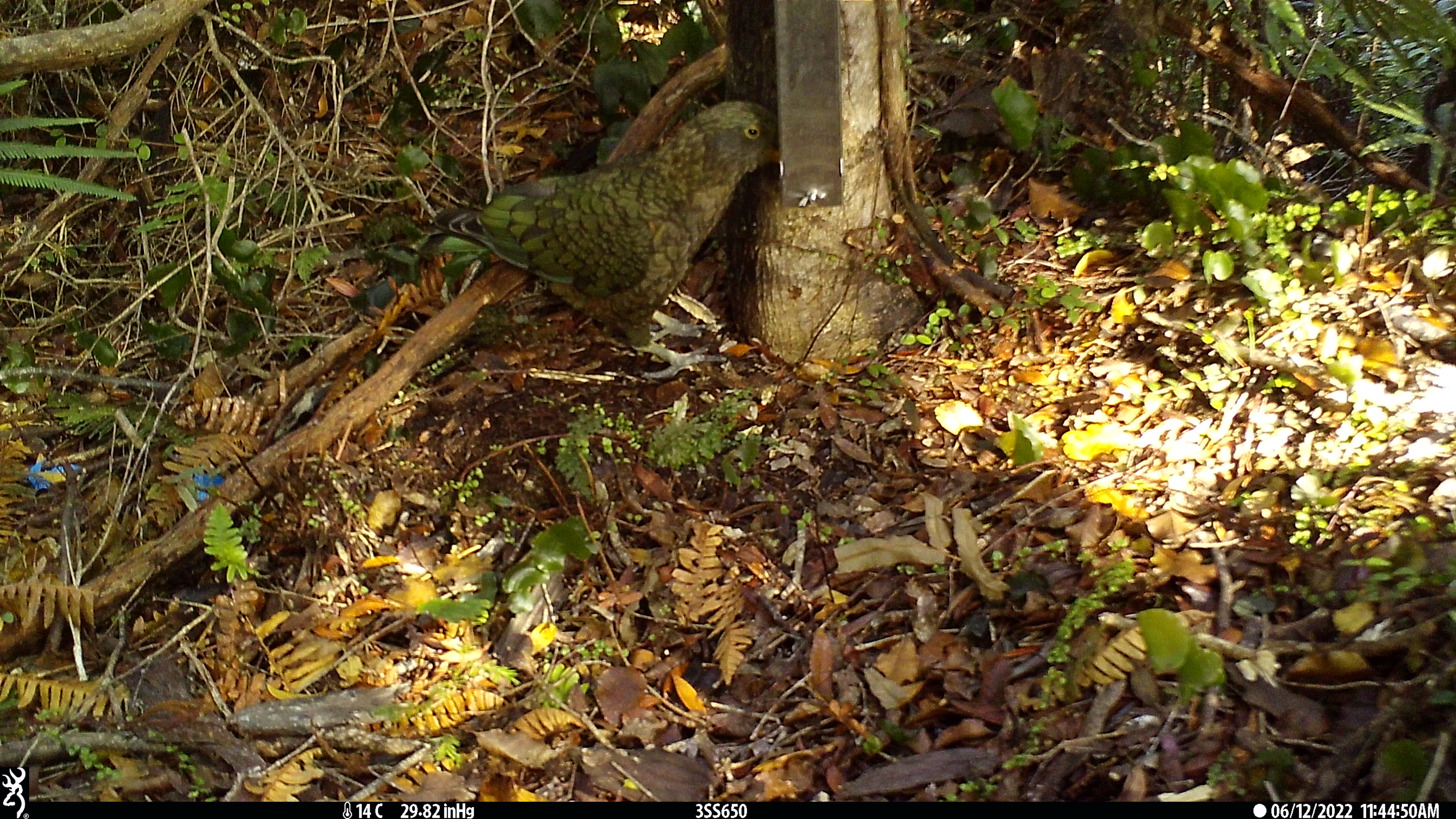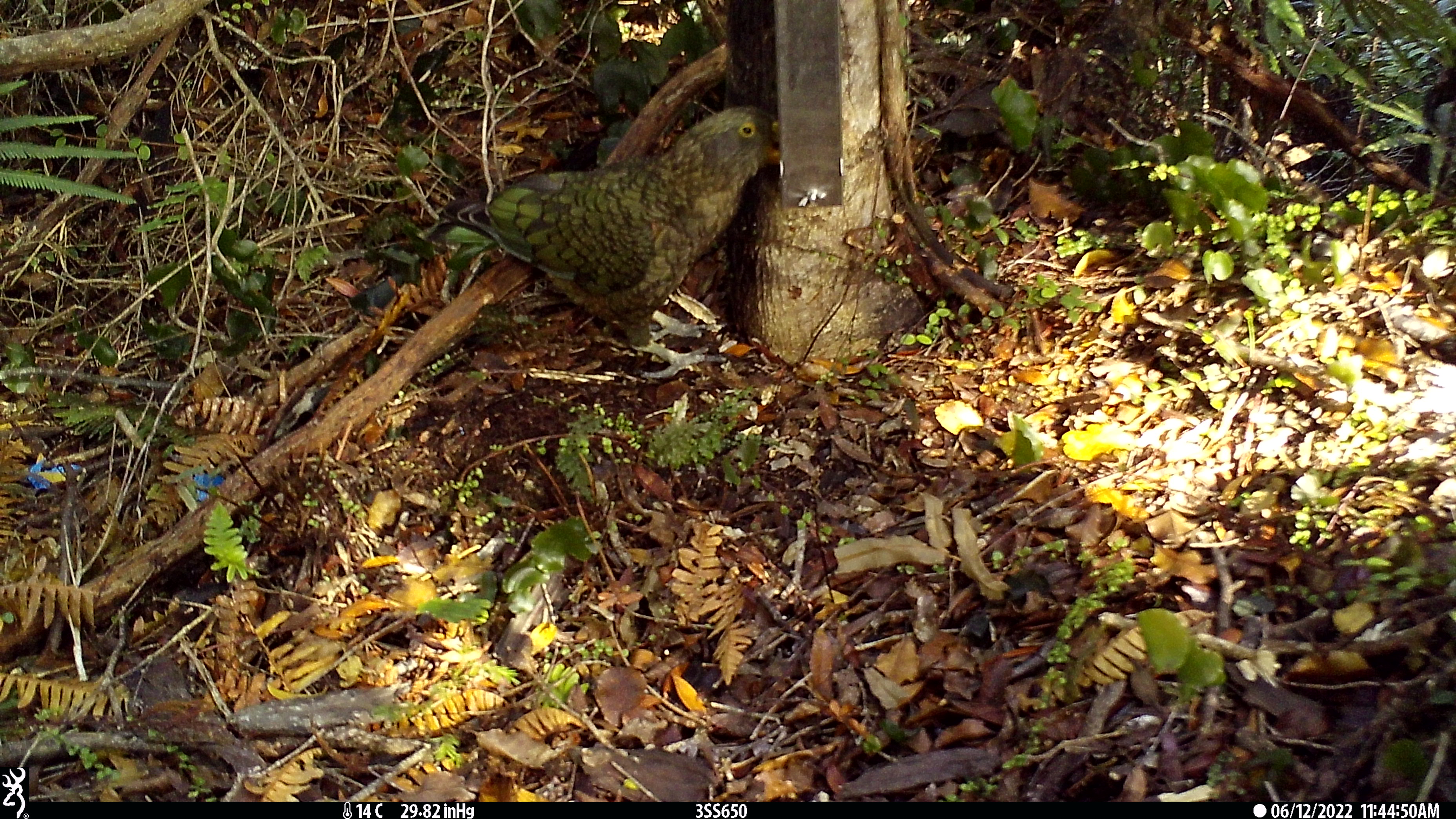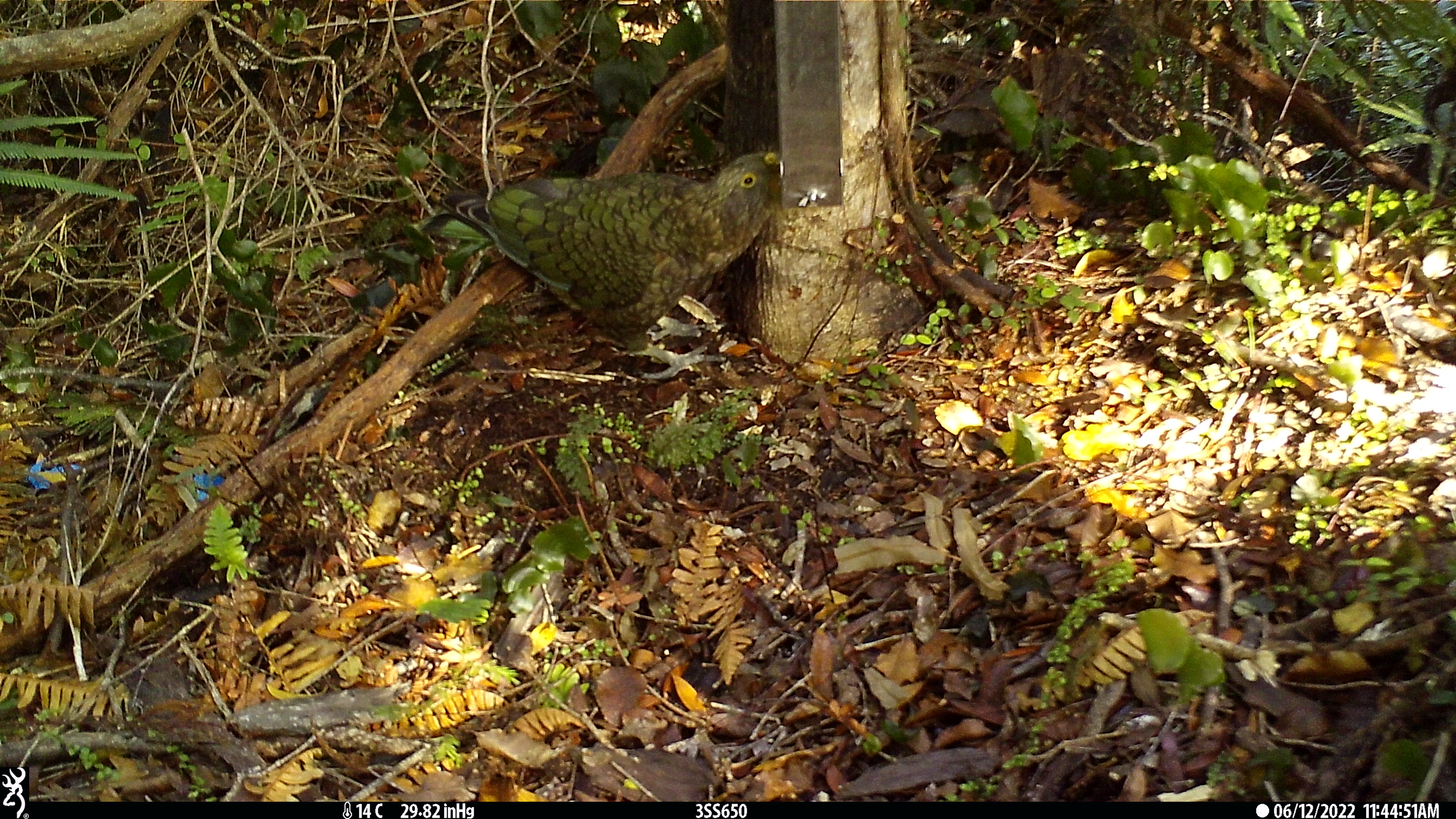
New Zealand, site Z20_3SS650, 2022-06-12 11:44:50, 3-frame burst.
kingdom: Animalia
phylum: Chordata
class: Aves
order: Psittaciformes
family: Strigopidae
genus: Nestor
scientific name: Nestor notabilis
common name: kea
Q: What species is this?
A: Kea (Nestor notabilis).